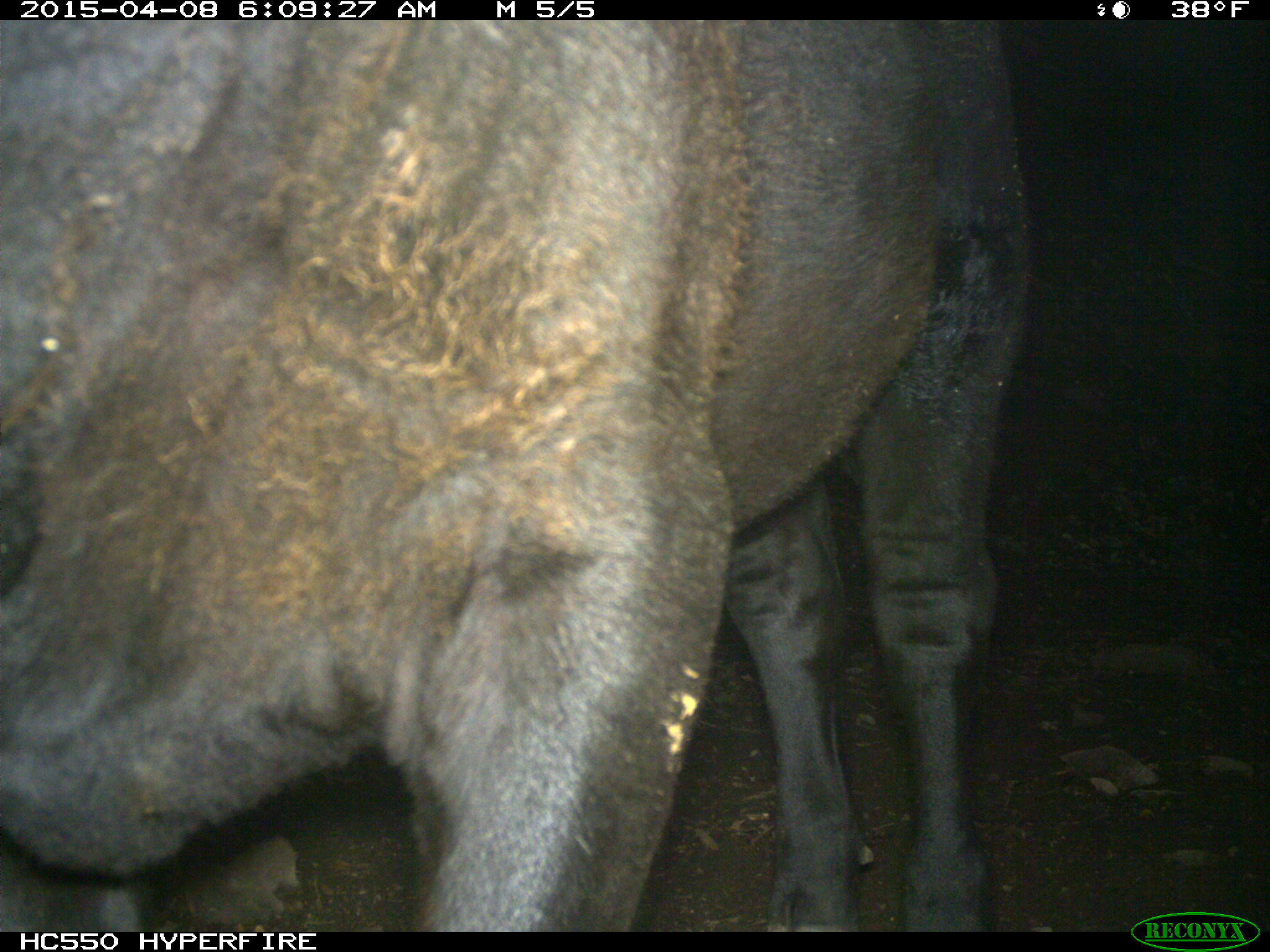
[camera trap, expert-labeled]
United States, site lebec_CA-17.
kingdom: Animalia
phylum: Chordata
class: Mammalia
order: Artiodactyla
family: Bovidae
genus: Bos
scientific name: Bos taurus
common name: domestic cow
Bos taurus (domestic cow).